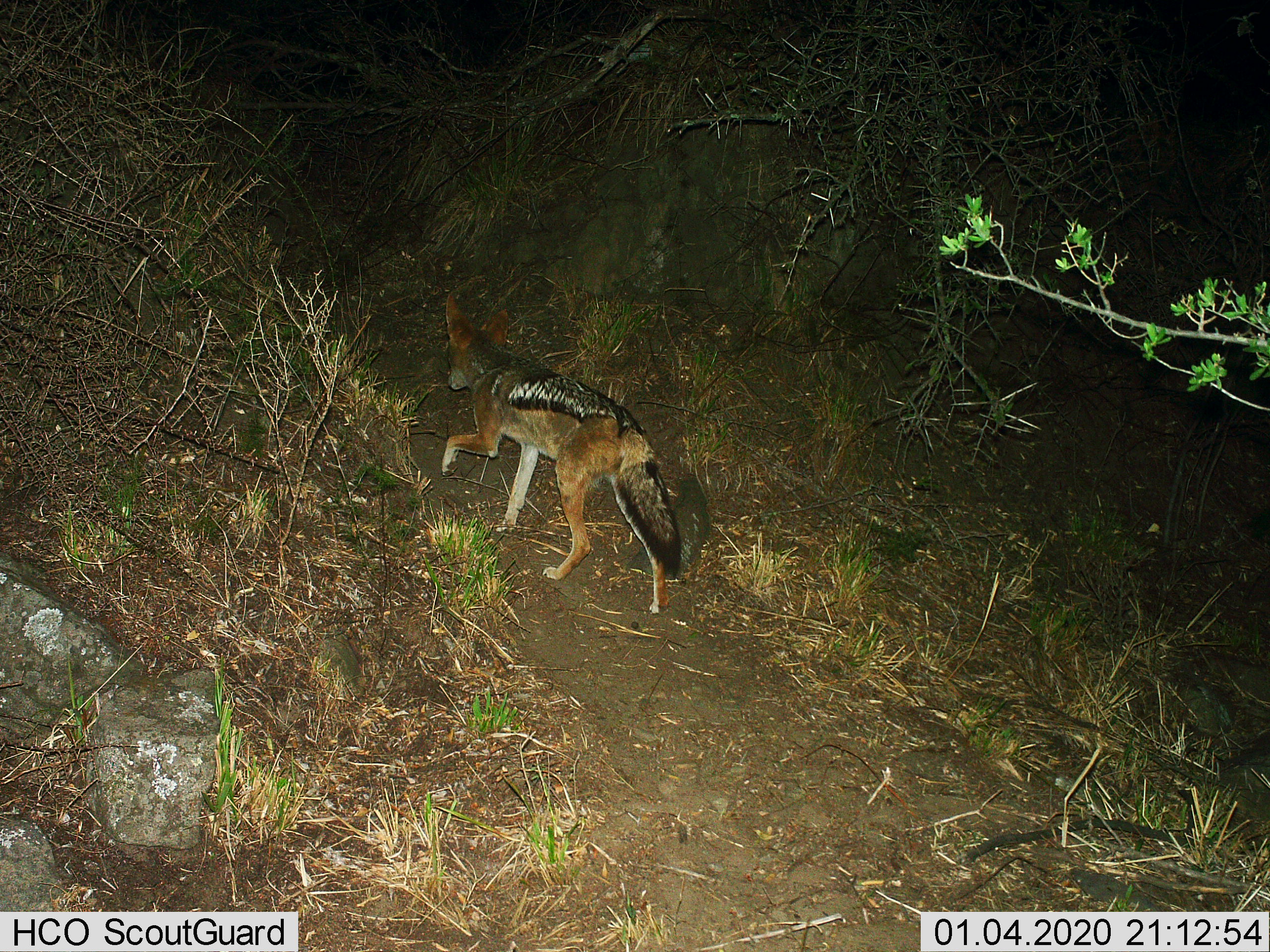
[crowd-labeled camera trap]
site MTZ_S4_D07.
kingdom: Animalia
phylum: Chordata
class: Mammalia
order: Carnivora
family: Canidae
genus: Lupulella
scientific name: Lupulella mesomelas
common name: black-backed jackal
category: jackalblackbacked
Jackalblackbacked (black-backed jackal) (Lupulella mesomelas), count 1. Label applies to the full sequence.